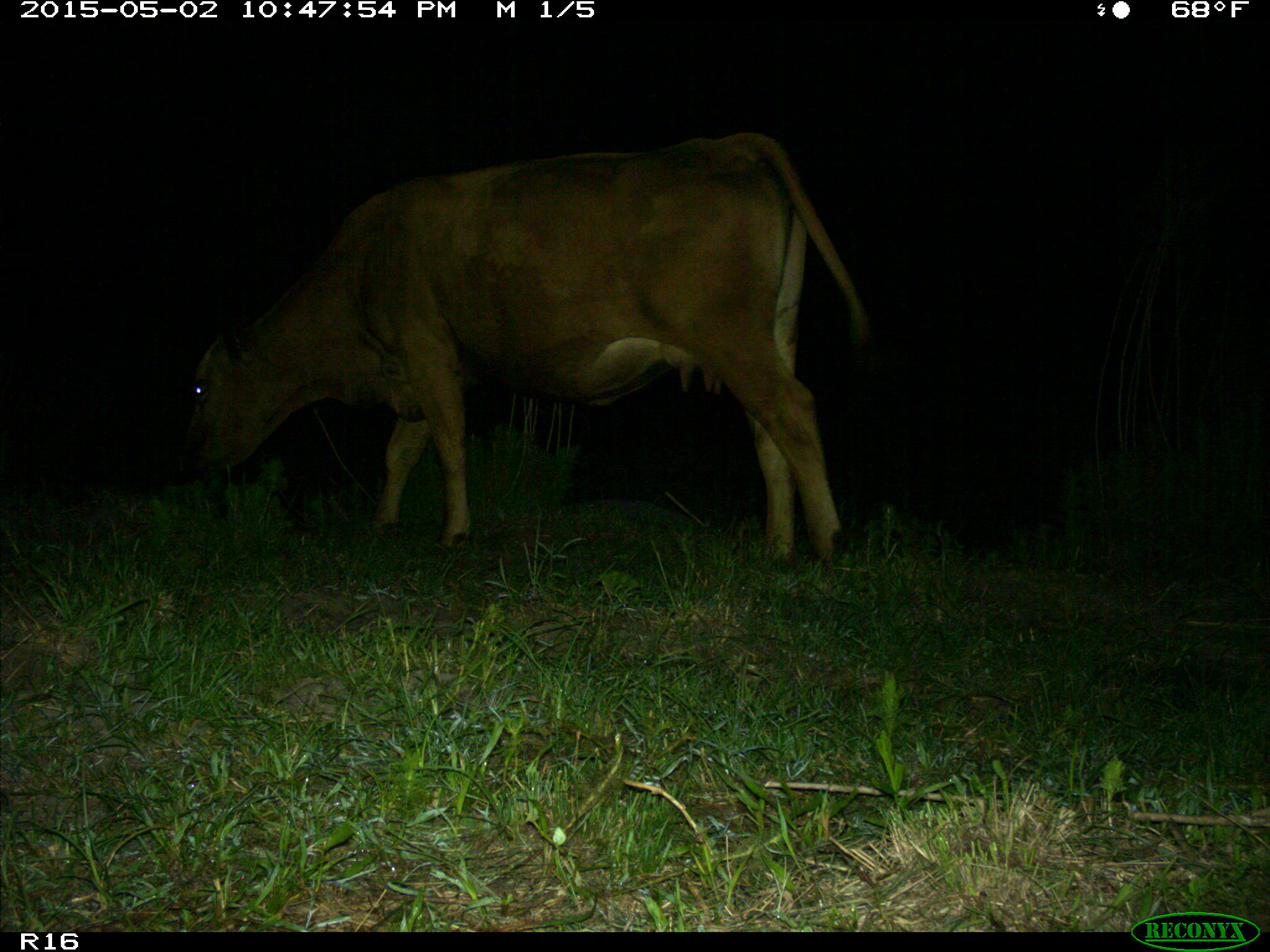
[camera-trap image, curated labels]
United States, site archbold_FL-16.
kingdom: Animalia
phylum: Chordata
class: Mammalia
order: Artiodactyla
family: Bovidae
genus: Bos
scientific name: Bos taurus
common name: domestic cow